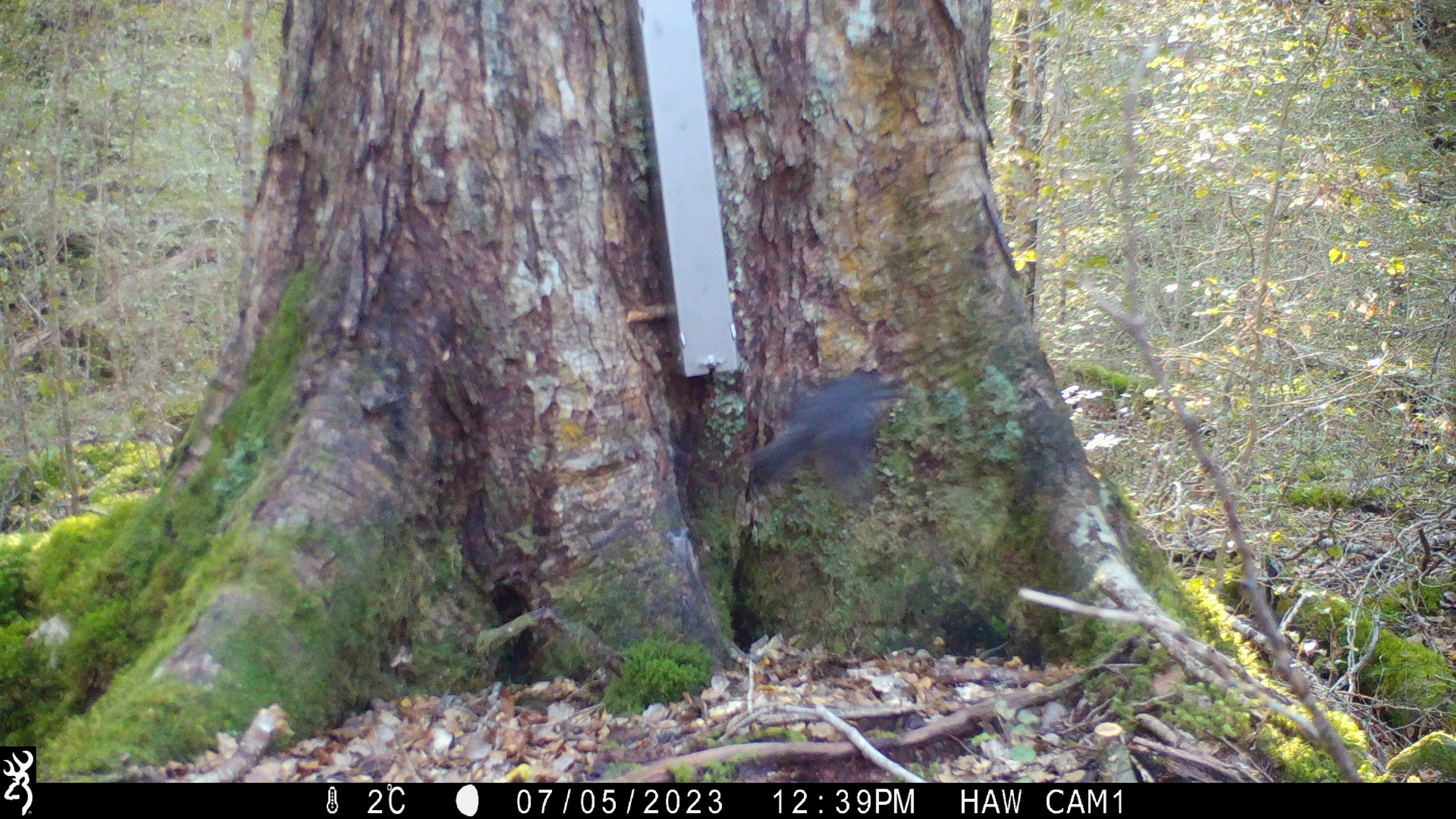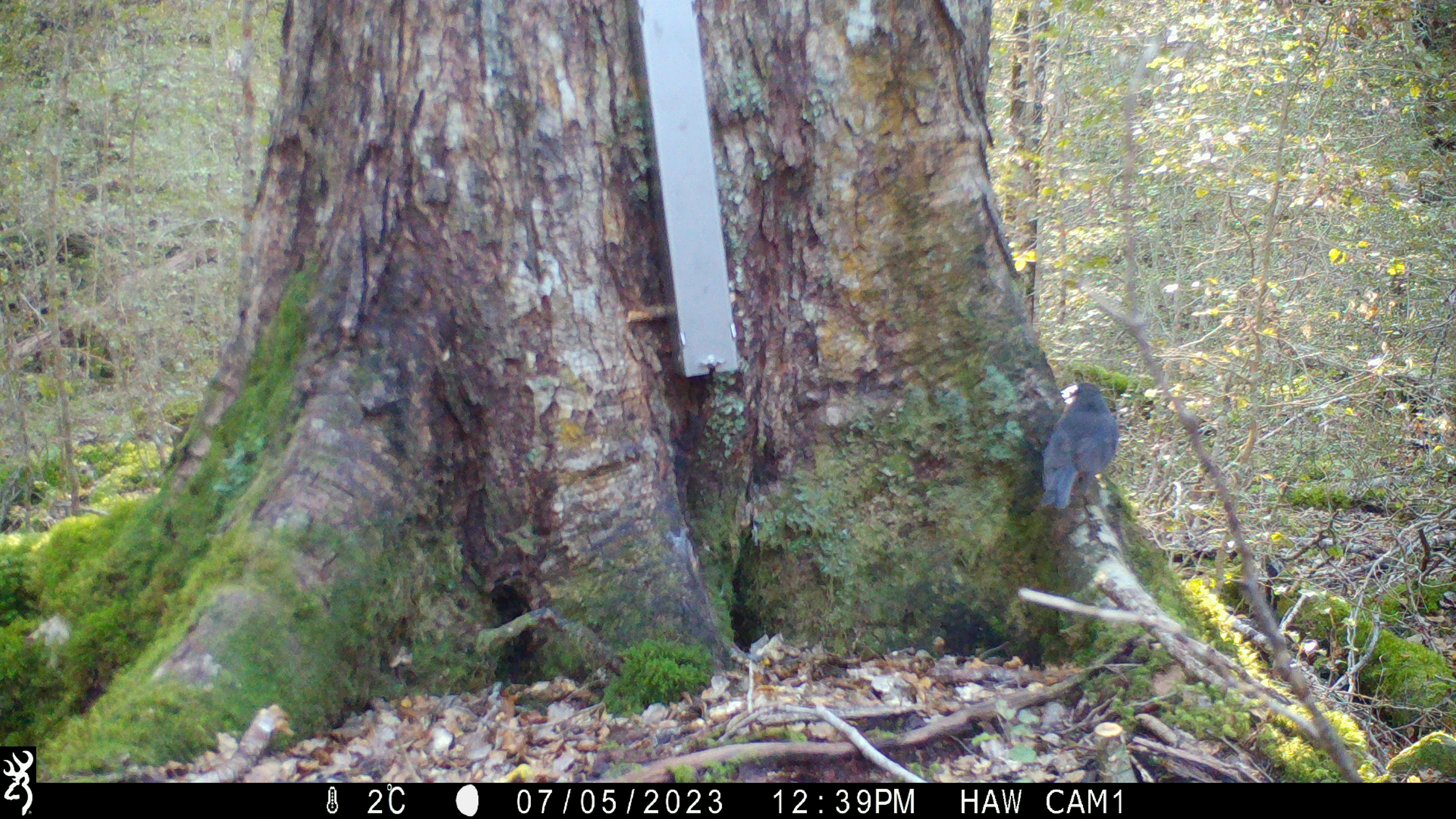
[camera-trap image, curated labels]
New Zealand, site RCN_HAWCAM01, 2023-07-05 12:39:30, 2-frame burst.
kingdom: Animalia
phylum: Chordata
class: Aves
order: Passeriformes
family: Petroicidae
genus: Petroica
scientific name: Petroica australis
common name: new zealand robin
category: robin